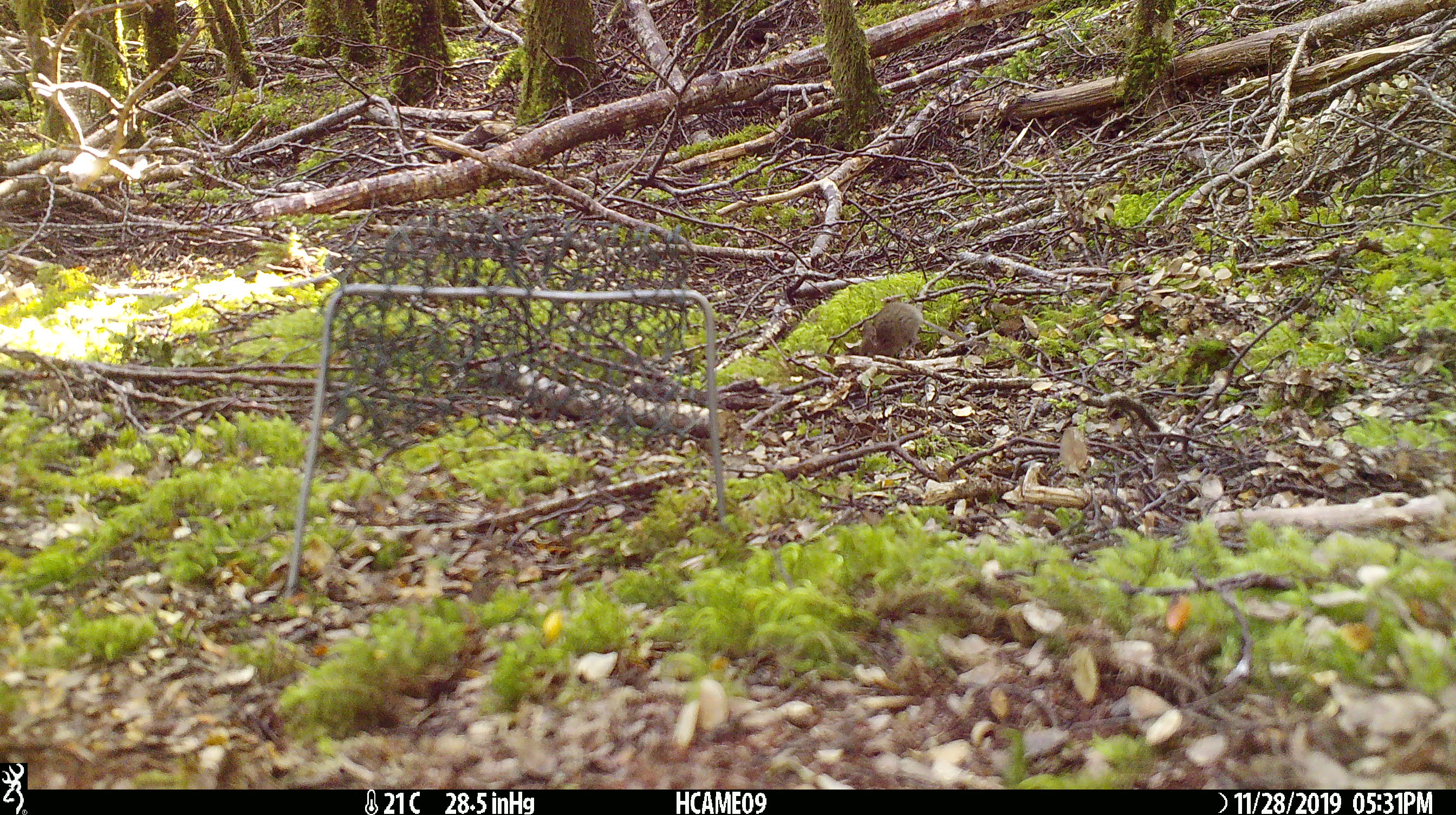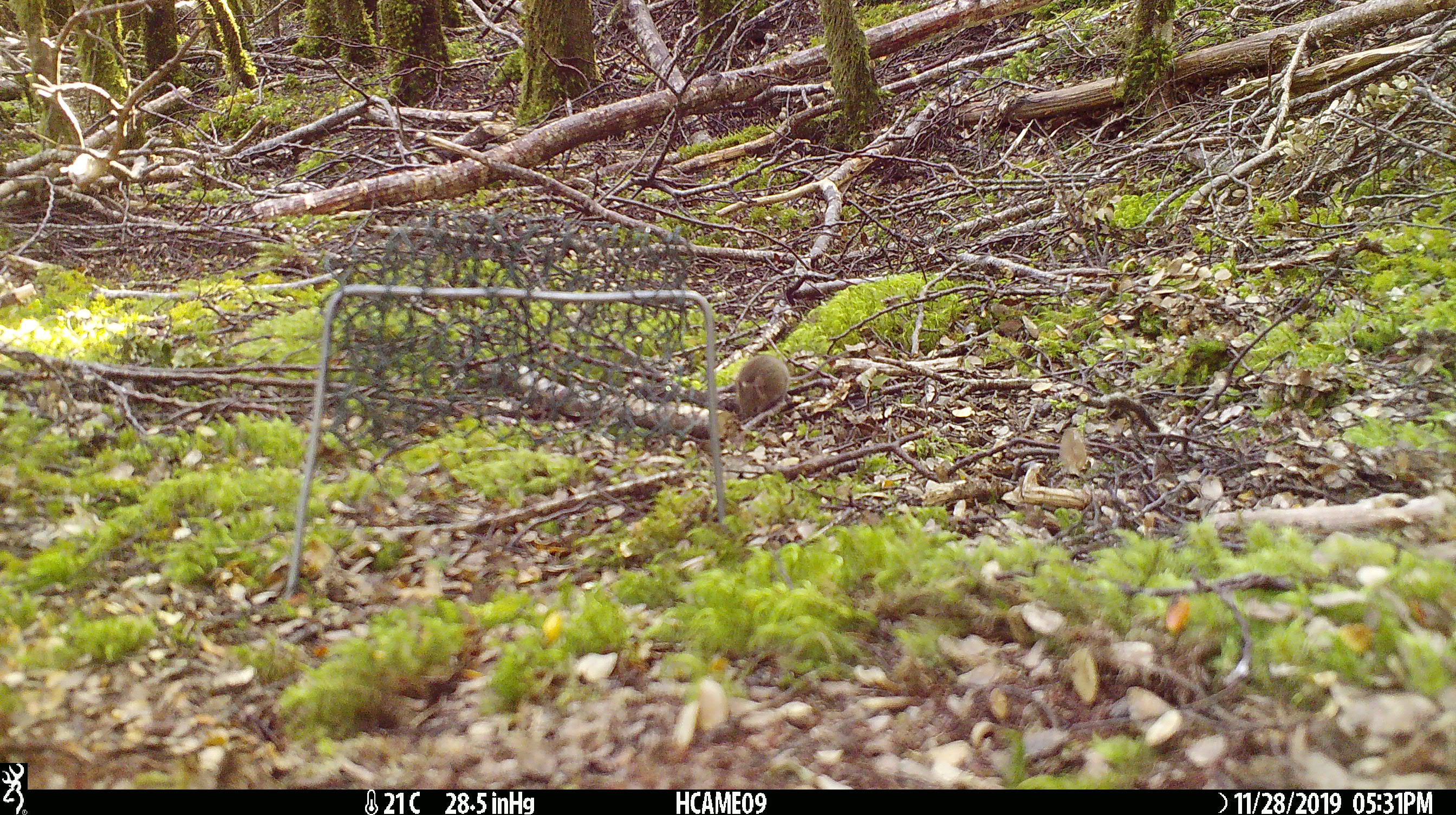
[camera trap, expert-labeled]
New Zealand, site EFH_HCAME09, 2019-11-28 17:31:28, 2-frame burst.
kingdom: Animalia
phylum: Chordata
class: Mammalia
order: Rodentia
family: Muridae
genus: Mus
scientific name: Mus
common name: mouse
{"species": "mouse (Mus)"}